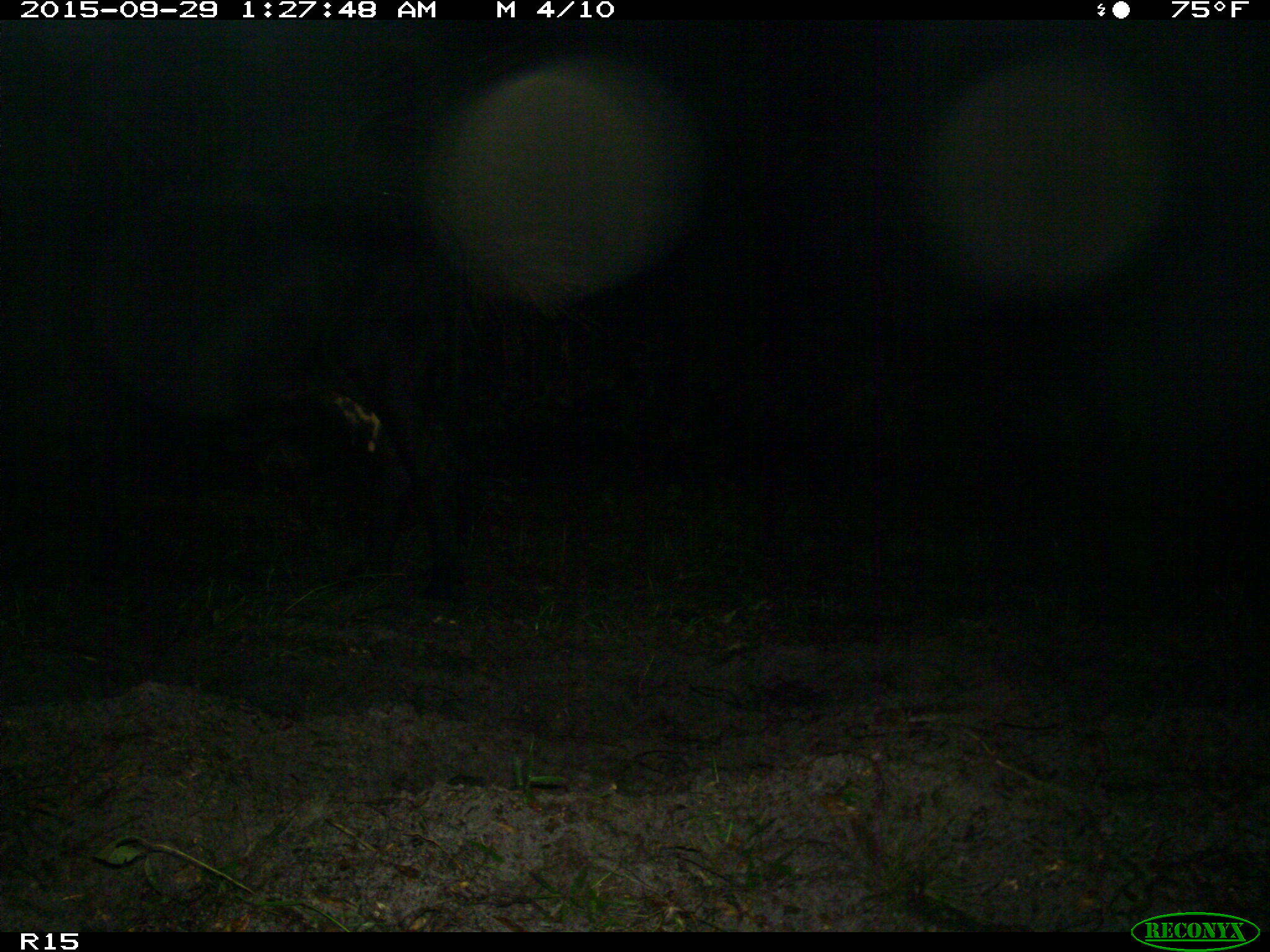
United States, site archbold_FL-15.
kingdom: Animalia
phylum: Chordata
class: Mammalia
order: Artiodactyla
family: Bovidae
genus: Bos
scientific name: Bos taurus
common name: domestic cow